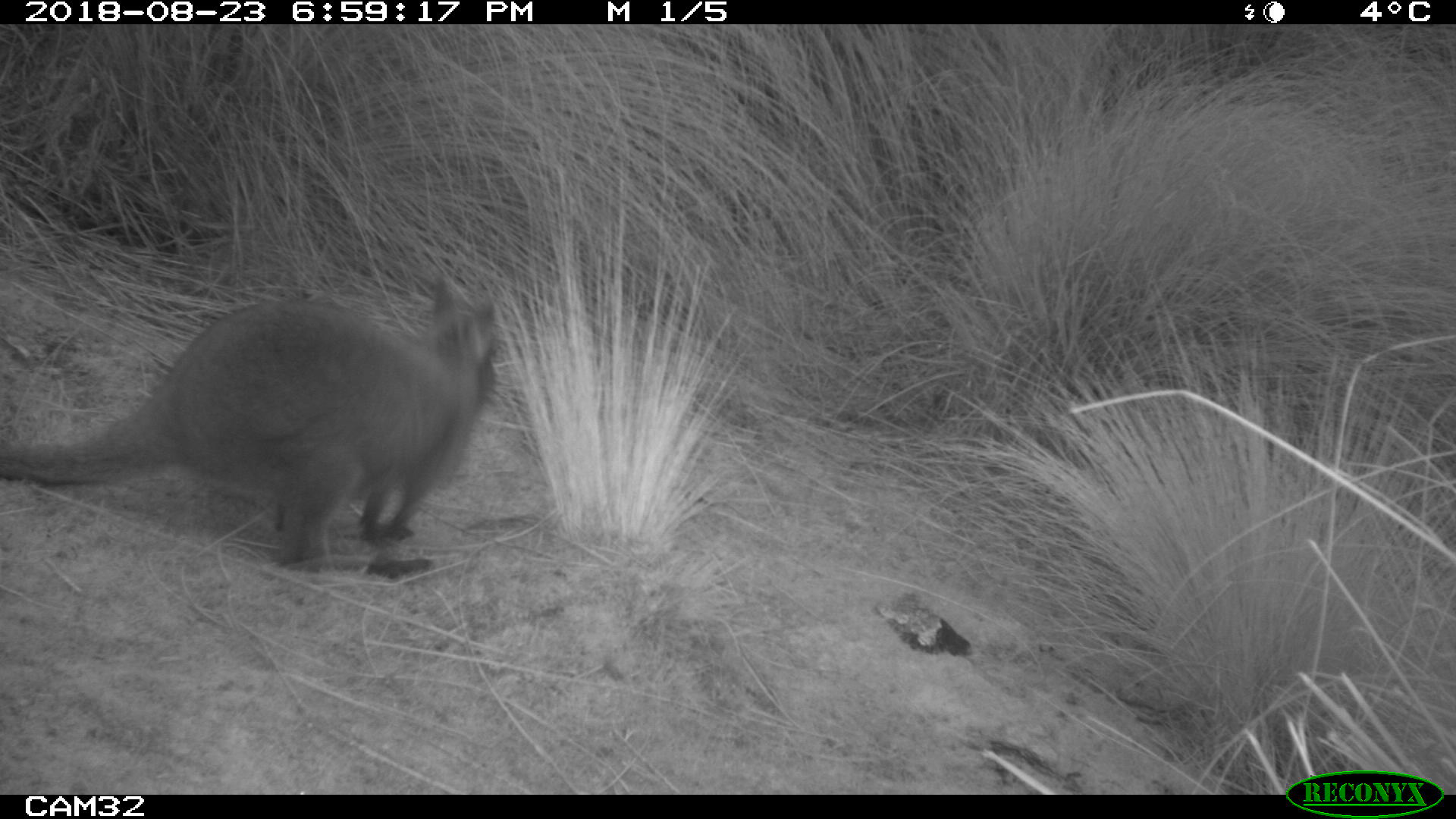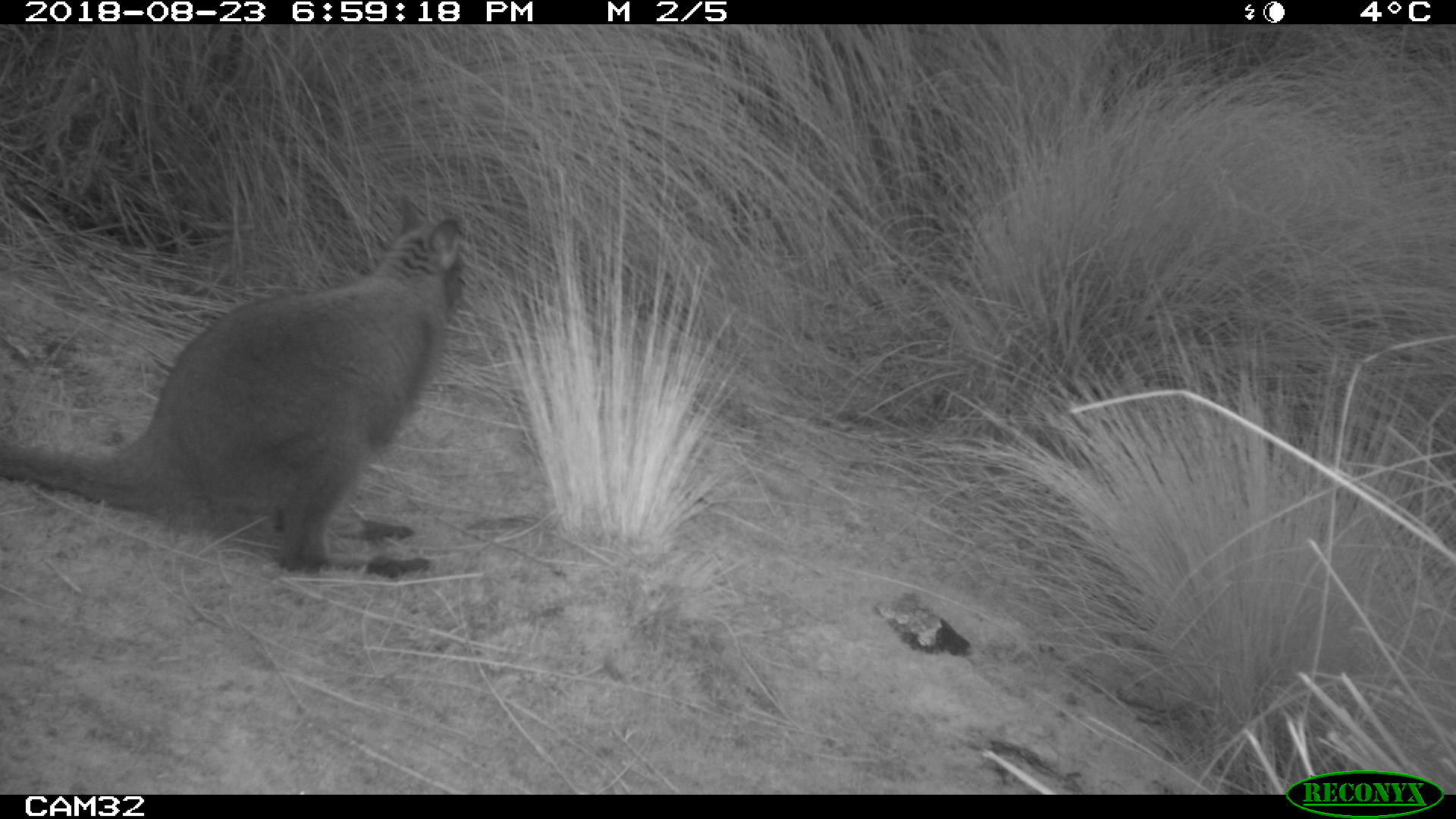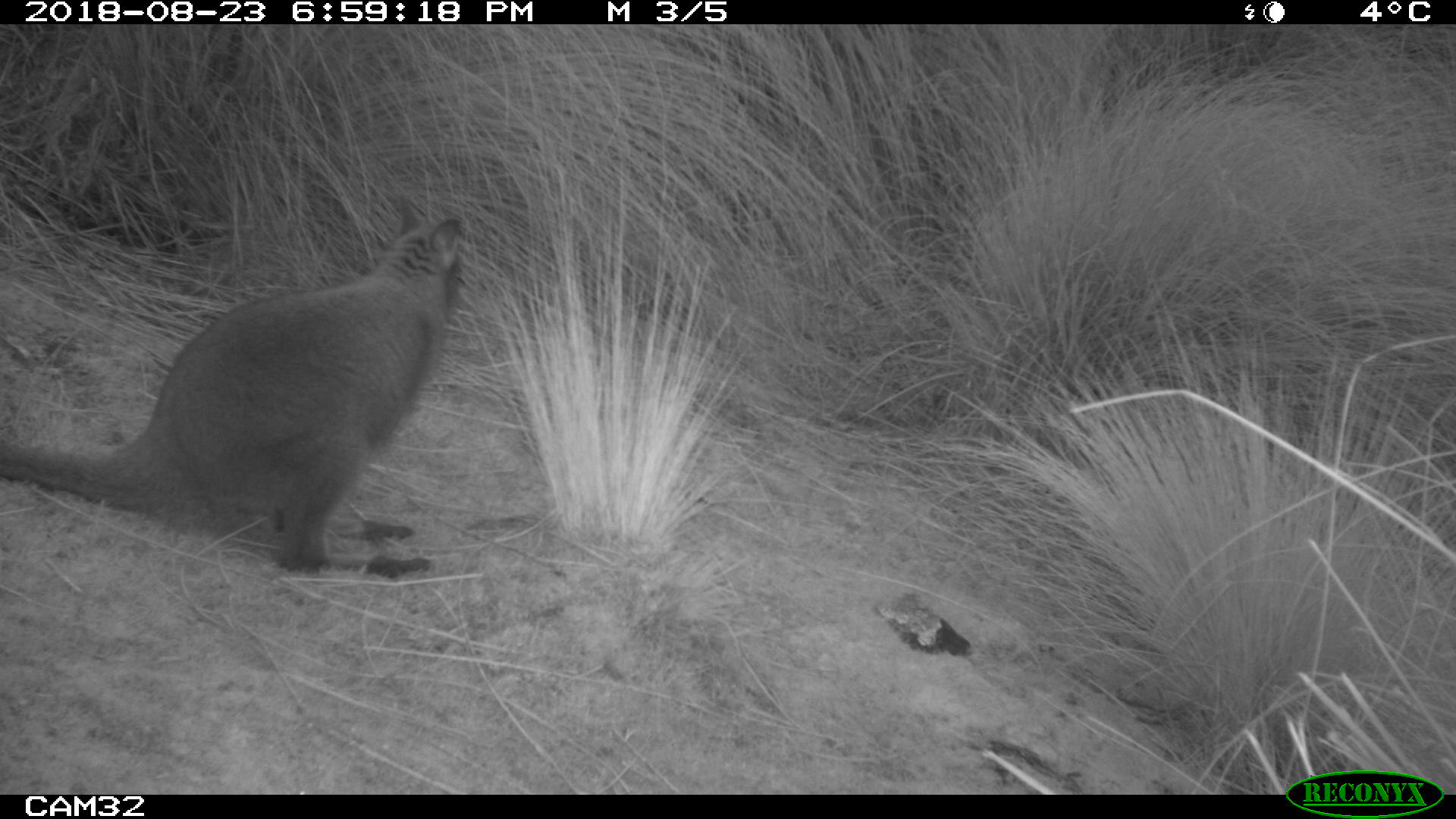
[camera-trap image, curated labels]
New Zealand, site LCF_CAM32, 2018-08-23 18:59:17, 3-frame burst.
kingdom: Animalia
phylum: Chordata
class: Mammalia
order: Diprotodontia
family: Macropodidae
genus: Notamacropus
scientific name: Notamacropus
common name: wallaby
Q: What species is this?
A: Wallaby (Notamacropus).